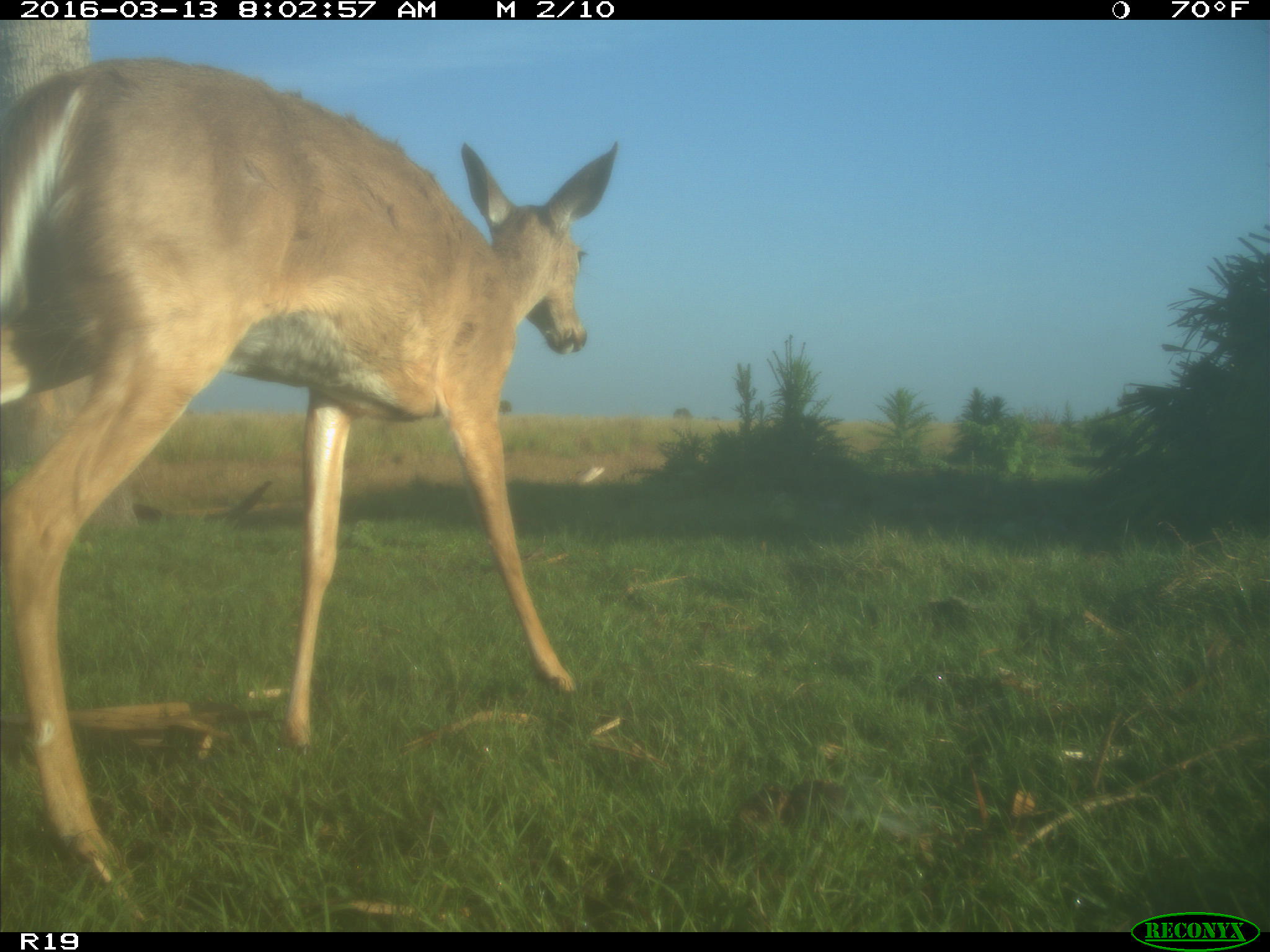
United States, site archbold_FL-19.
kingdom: Animalia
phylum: Chordata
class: Mammalia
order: Artiodactyla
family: Cervidae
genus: Odocoileus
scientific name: Odocoileus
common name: deer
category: unidentified deer